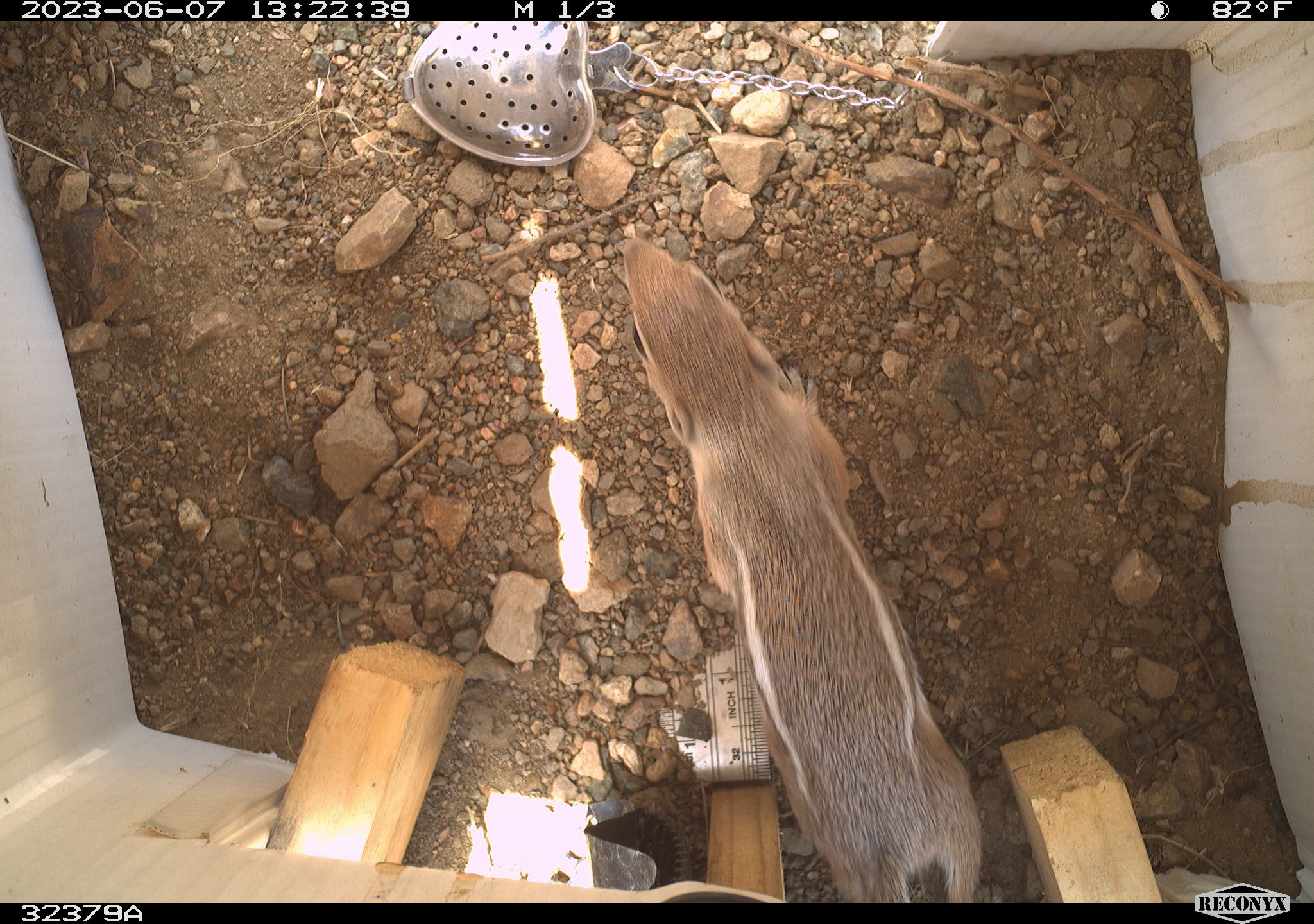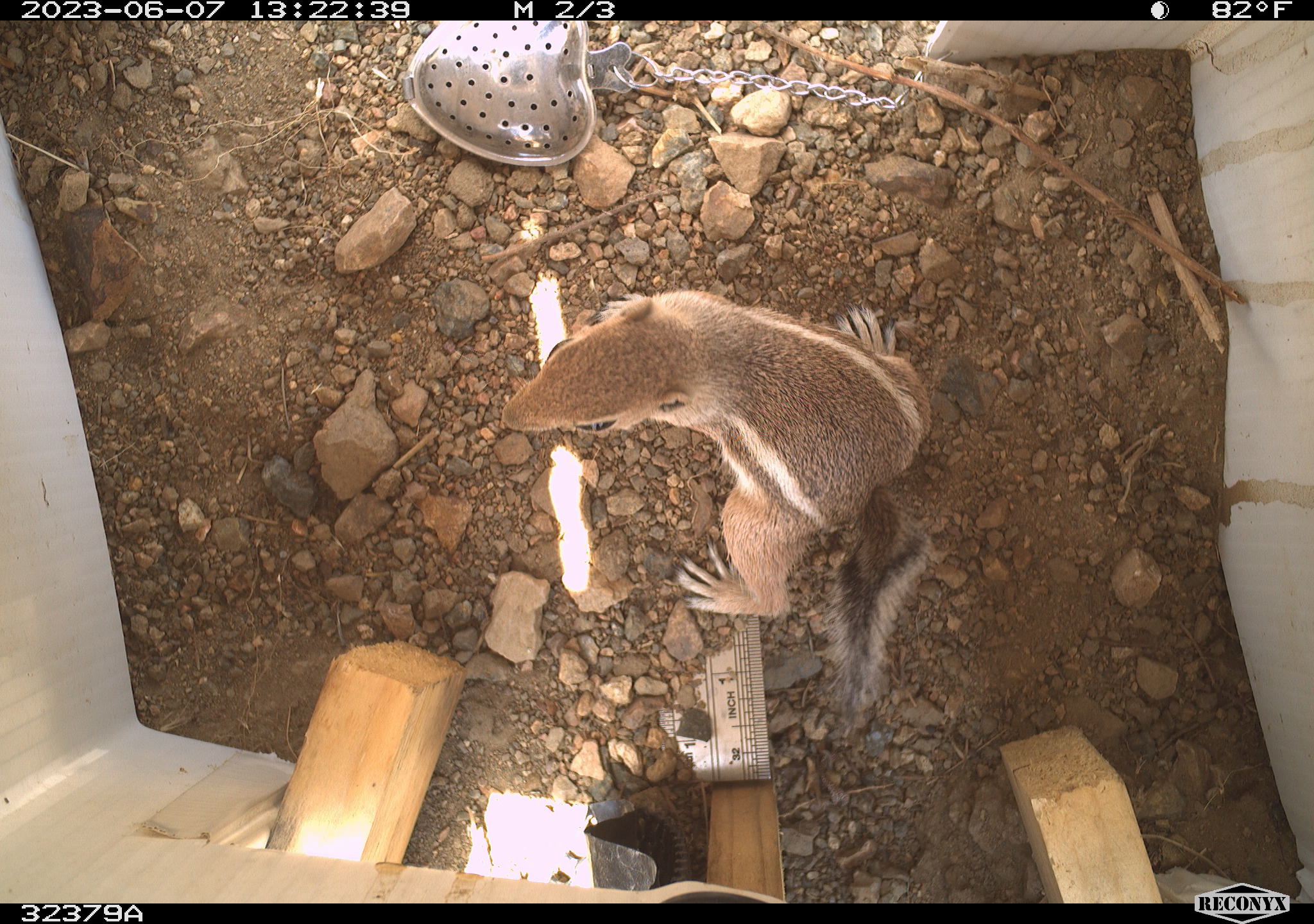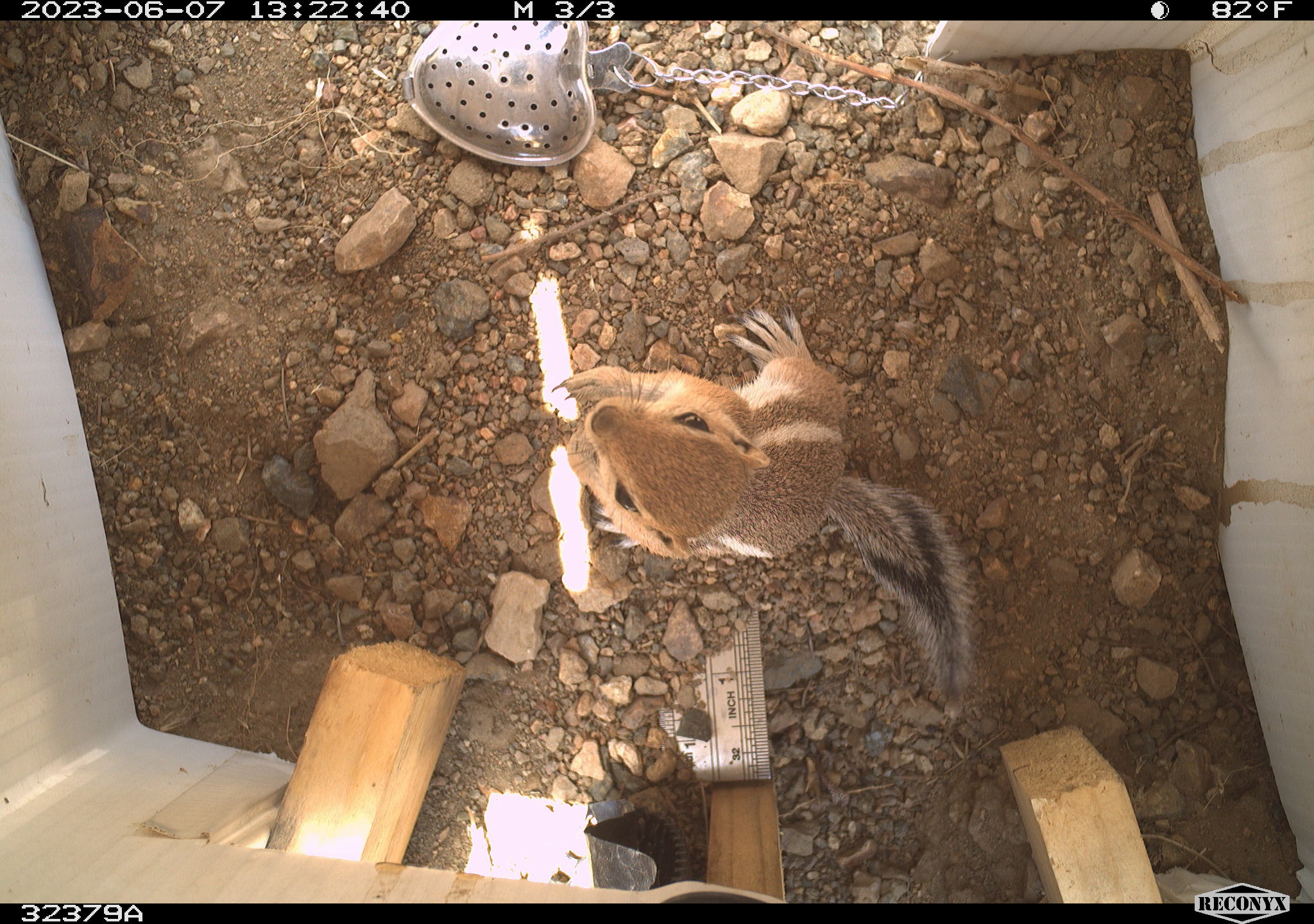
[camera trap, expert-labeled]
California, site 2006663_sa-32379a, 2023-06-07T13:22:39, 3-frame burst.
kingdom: Animalia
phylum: Chordata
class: Mammalia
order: Rodentia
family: Sciuridae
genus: Ammospermophilus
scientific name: Ammospermophilus leucurus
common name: white-tailed antelope squirrel